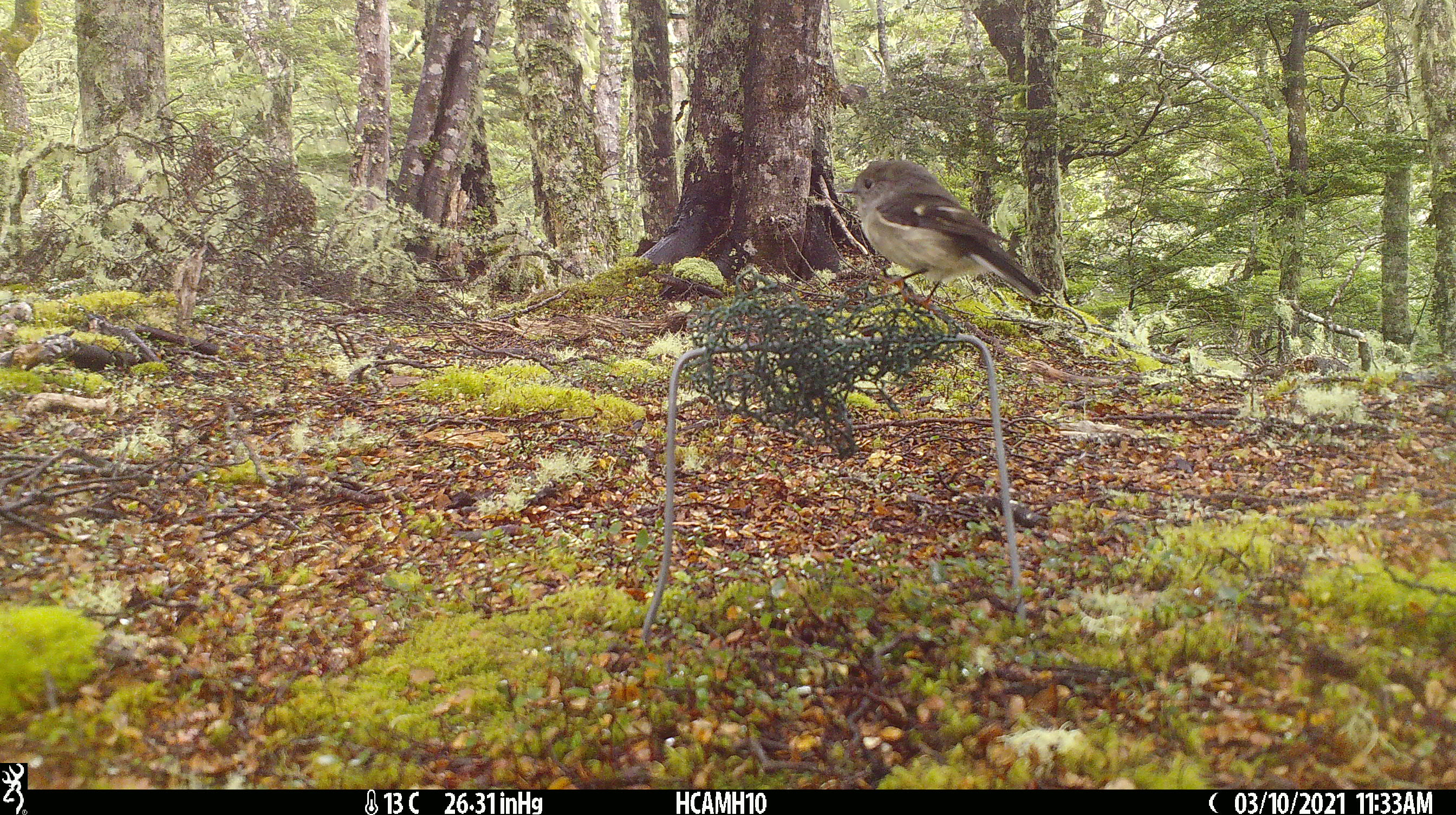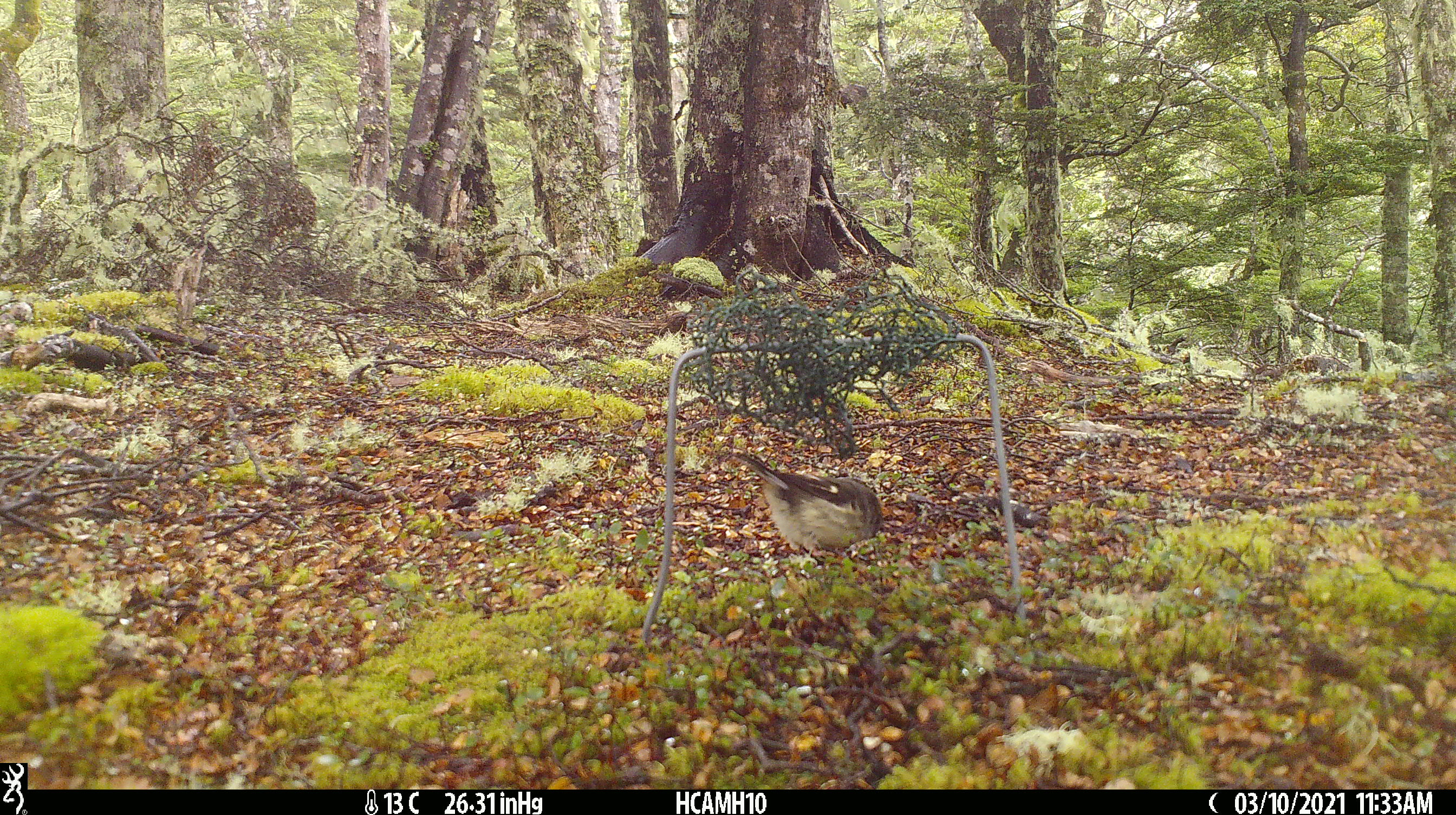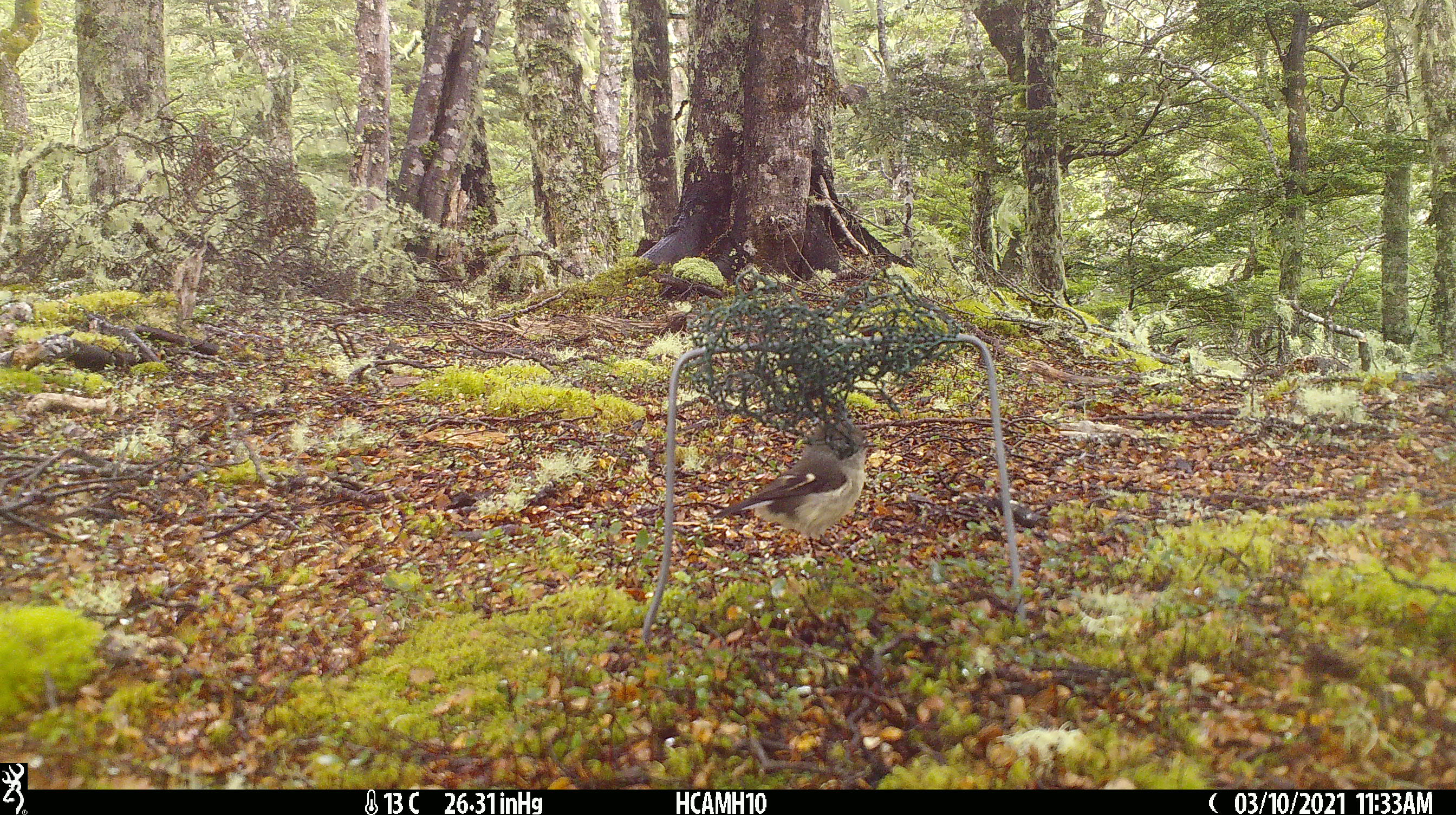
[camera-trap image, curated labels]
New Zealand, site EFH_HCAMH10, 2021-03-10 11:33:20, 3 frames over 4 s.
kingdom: Animalia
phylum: Chordata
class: Aves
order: Passeriformes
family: Petroicidae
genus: Petroica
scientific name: Petroica macrocephala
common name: tomtit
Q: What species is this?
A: Tomtit (Petroica macrocephala).